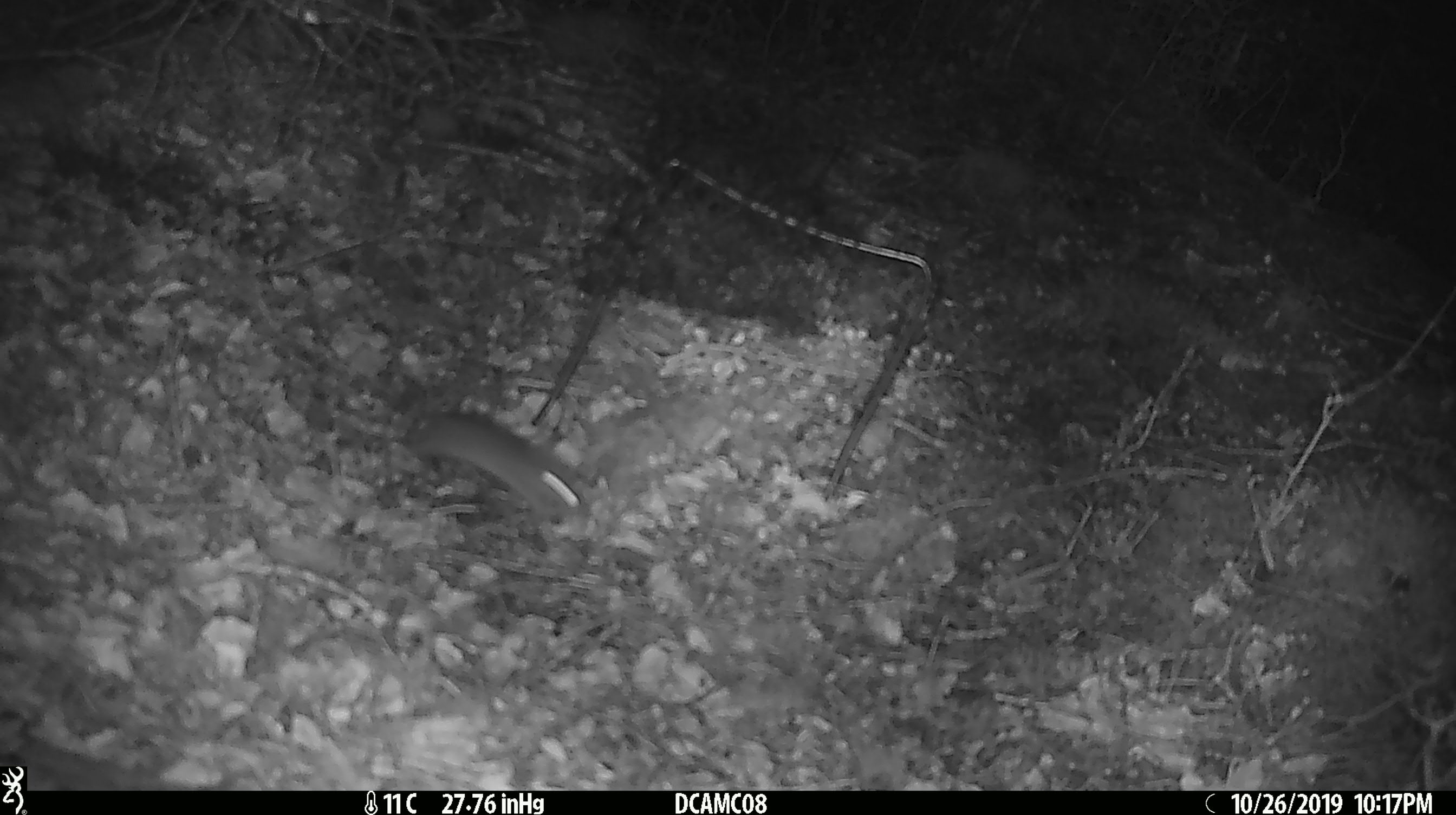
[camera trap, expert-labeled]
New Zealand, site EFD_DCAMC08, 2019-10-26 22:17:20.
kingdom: Animalia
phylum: Chordata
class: Mammalia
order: Rodentia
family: Muridae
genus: Mus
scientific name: Mus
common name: mouse